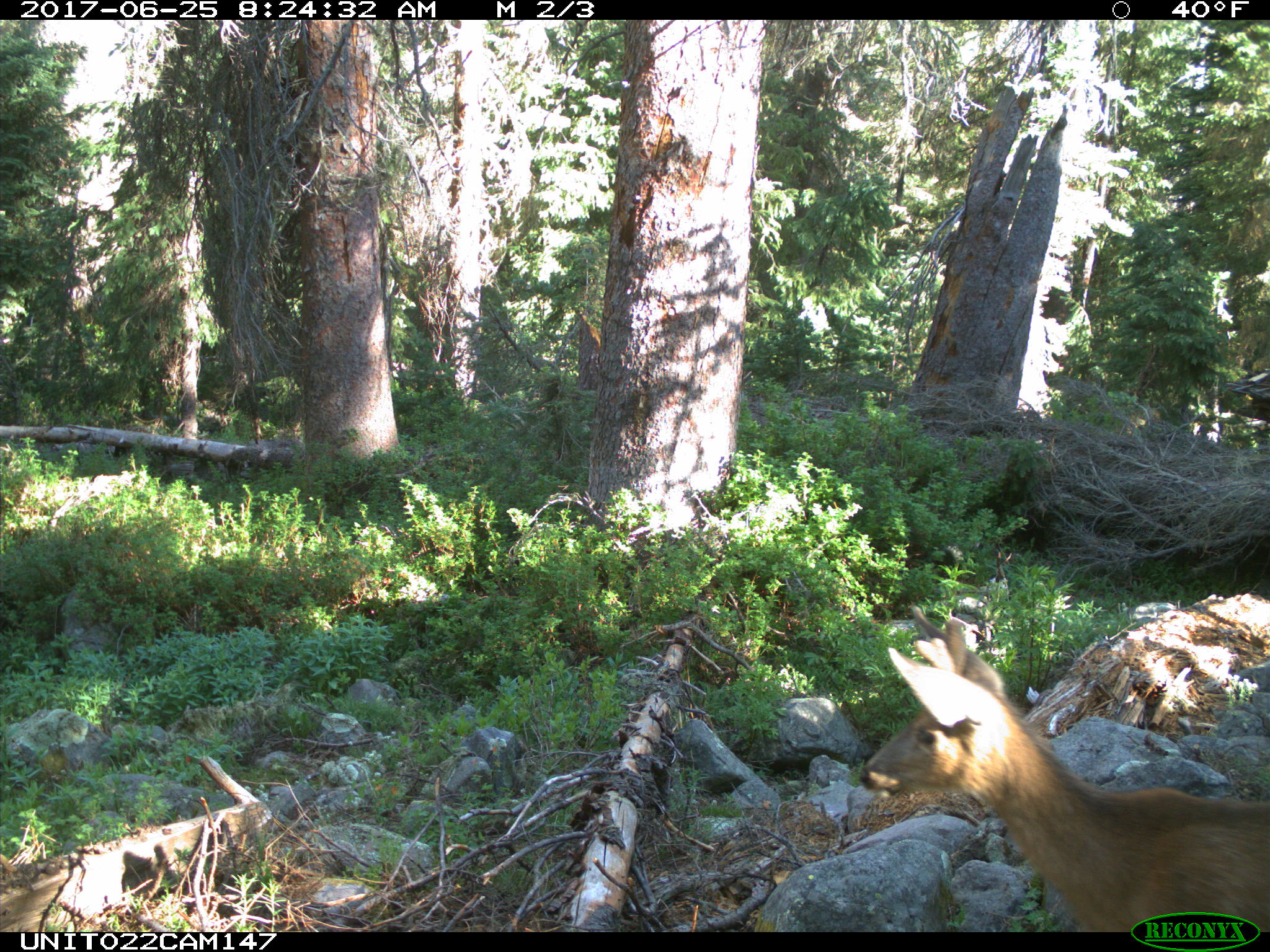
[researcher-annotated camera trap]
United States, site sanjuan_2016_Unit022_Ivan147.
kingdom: Animalia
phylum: Chordata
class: Mammalia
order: Artiodactyla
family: Cervidae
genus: Odocoileus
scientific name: Odocoileus hemionus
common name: mule deer